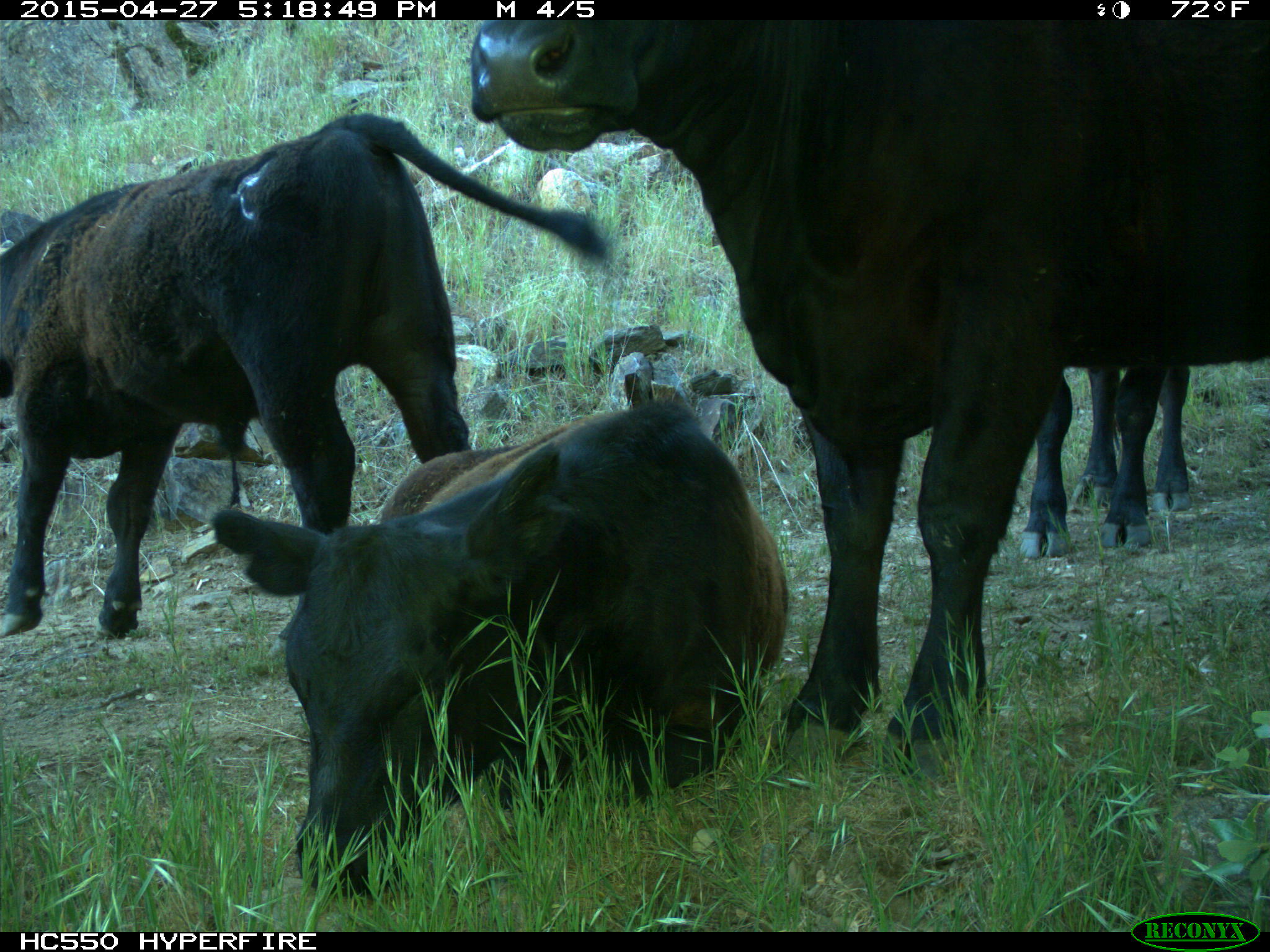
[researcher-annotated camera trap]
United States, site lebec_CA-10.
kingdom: Animalia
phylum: Chordata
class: Mammalia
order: Artiodactyla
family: Bovidae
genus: Bos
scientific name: Bos taurus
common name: domestic cow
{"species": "Bos taurus (domestic cow)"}